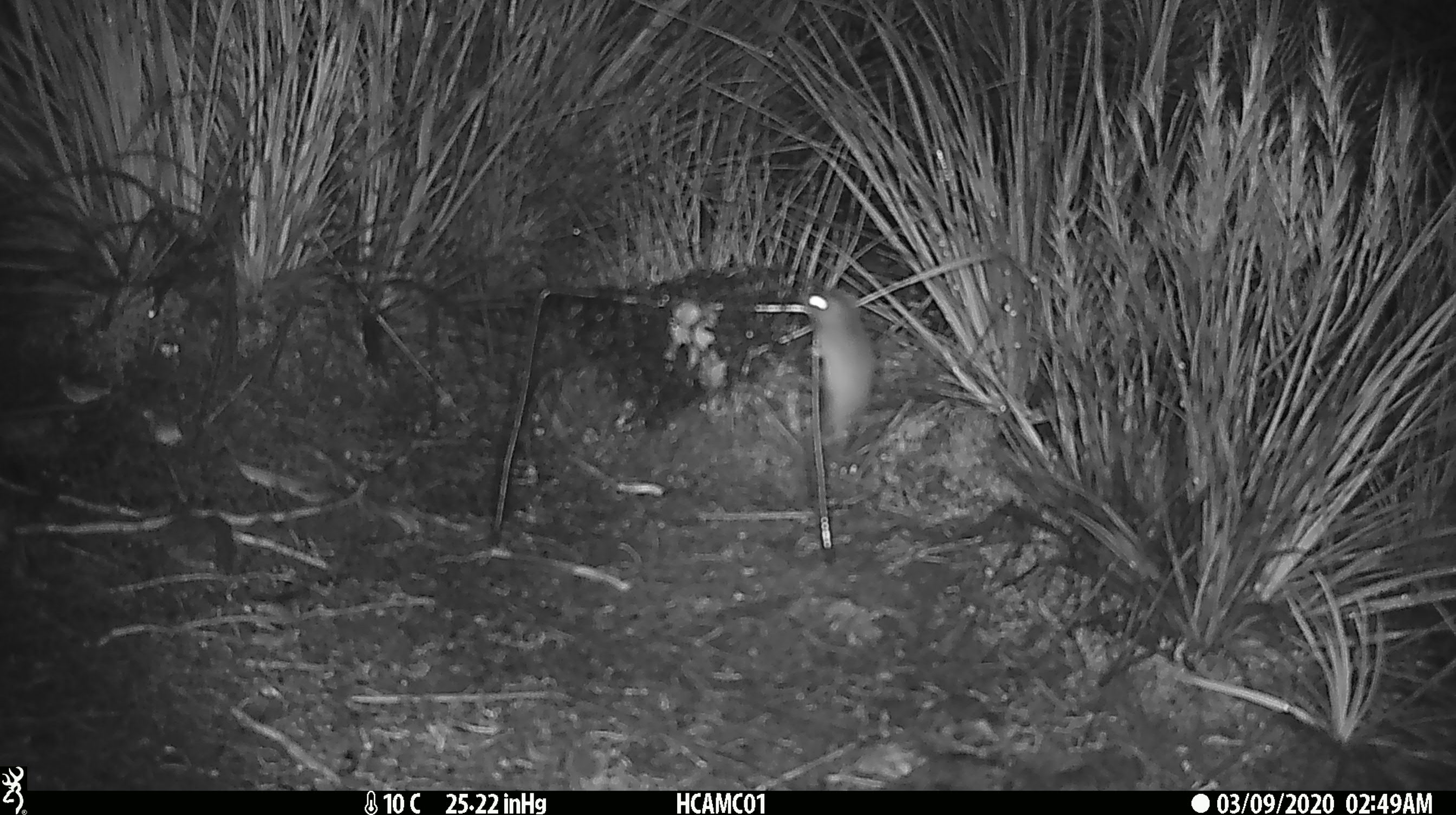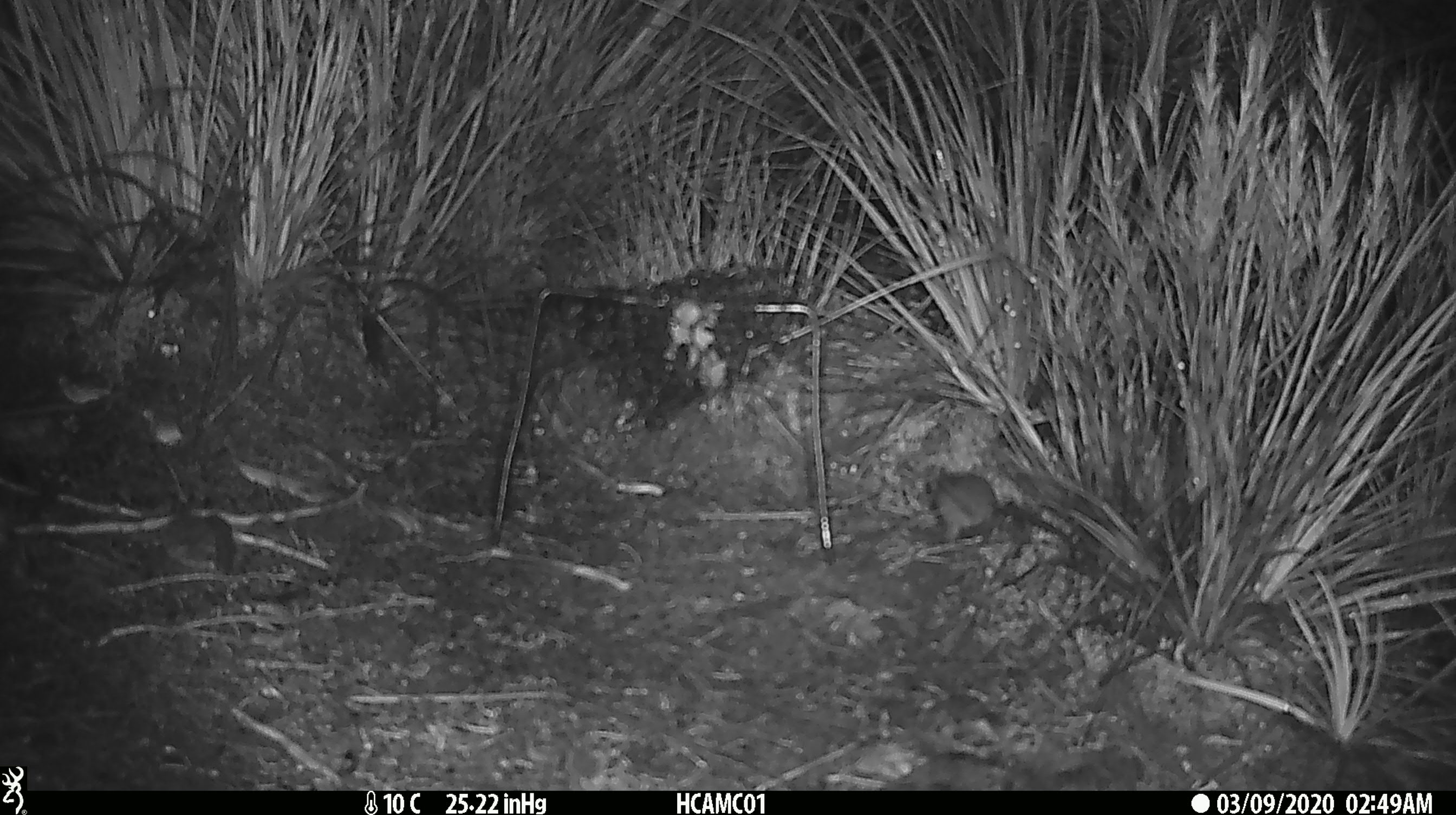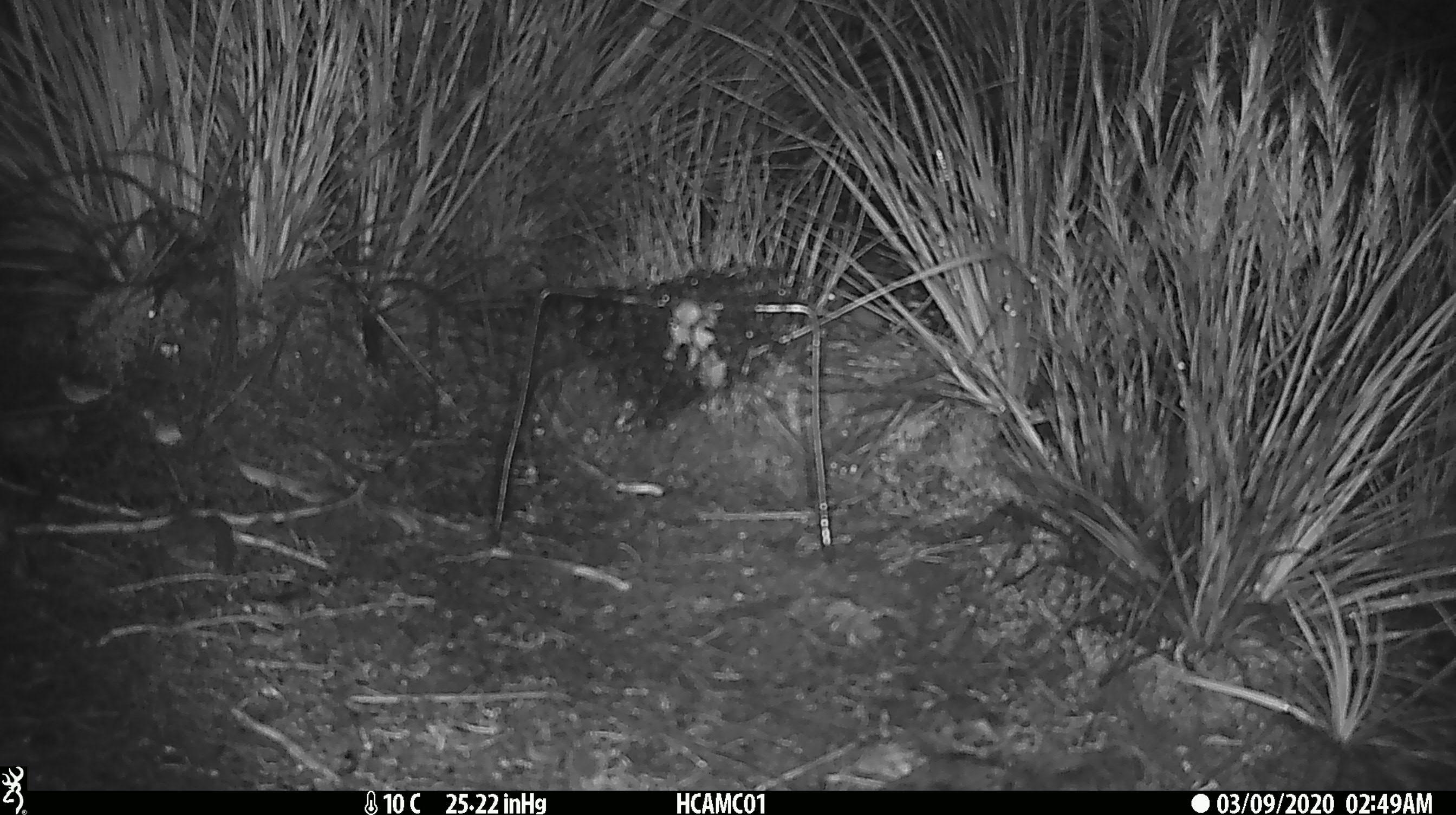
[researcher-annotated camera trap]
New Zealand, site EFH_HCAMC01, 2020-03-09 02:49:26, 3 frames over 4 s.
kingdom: Animalia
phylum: Chordata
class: Mammalia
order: Rodentia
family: Muridae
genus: Mus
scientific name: Mus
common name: mouse